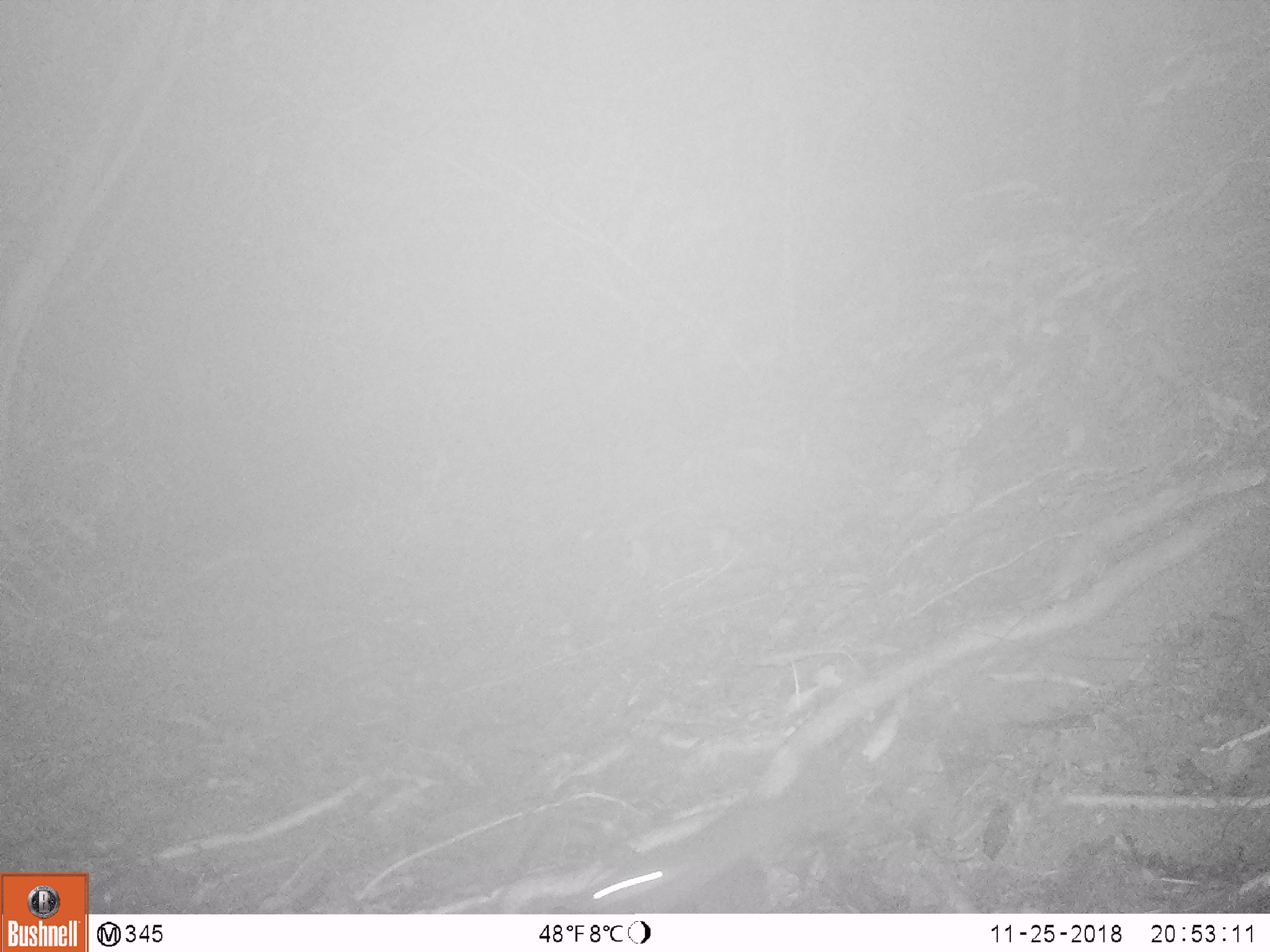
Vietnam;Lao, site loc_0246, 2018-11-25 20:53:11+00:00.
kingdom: Animalia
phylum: Chordata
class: Mammalia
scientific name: Mammalia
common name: mammal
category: unidentified small mammal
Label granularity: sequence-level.